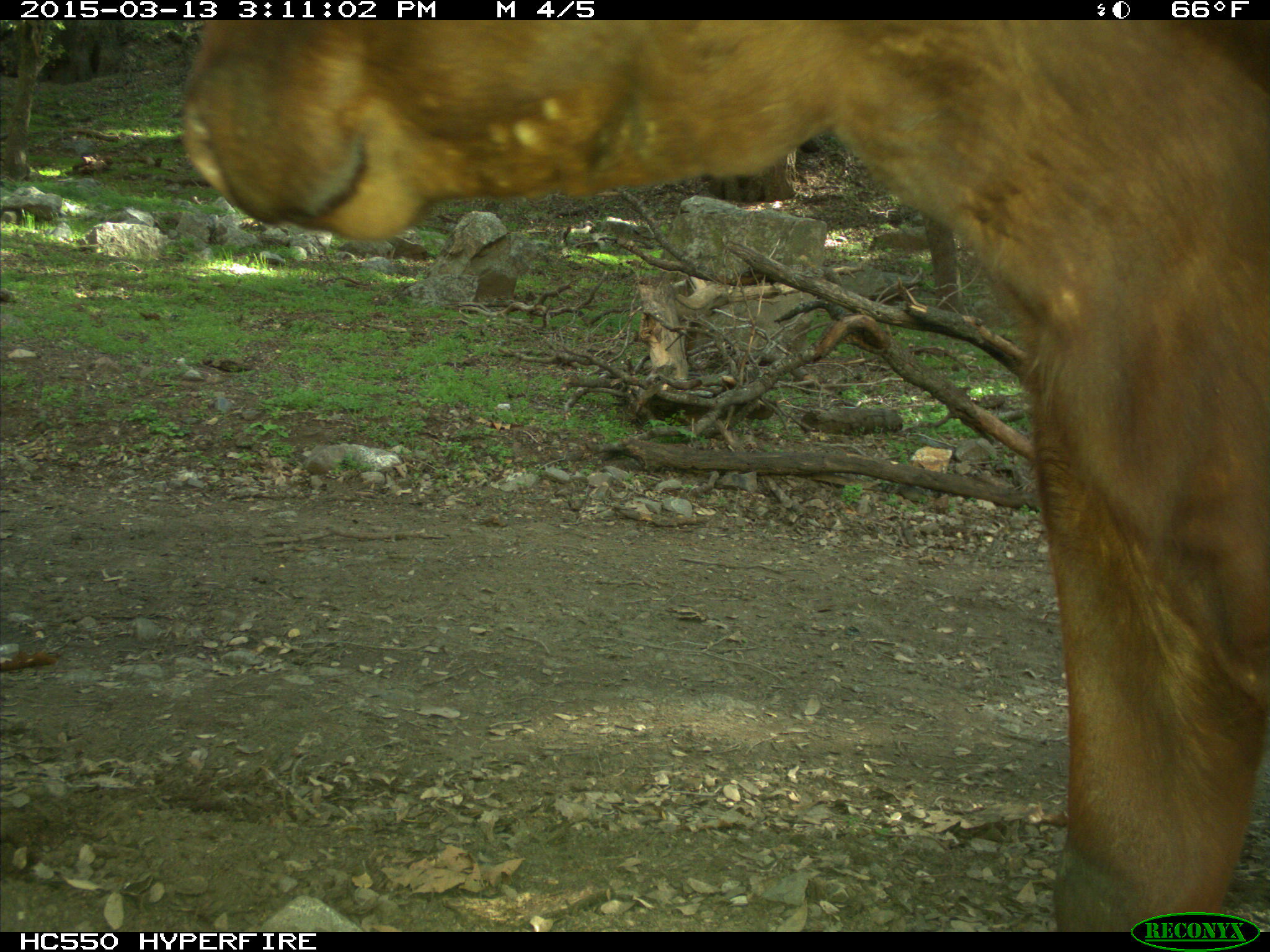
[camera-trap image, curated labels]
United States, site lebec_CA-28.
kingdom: Animalia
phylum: Chordata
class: Mammalia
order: Artiodactyla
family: Bovidae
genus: Bos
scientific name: Bos taurus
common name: domestic cow